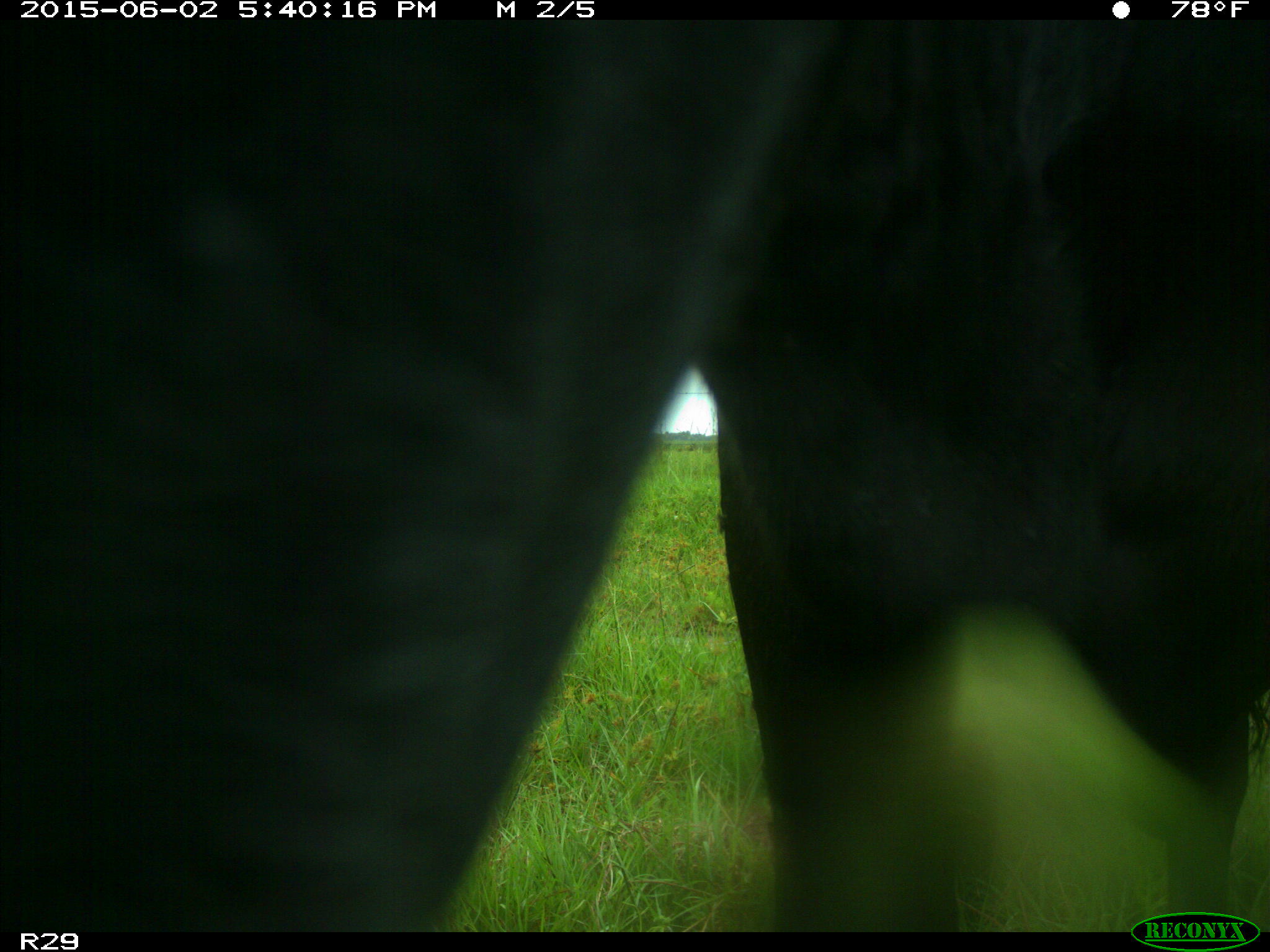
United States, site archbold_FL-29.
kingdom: Animalia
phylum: Chordata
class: Mammalia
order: Artiodactyla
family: Bovidae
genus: Bos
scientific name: Bos taurus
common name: domestic cow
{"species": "Bos taurus (domestic cow)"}